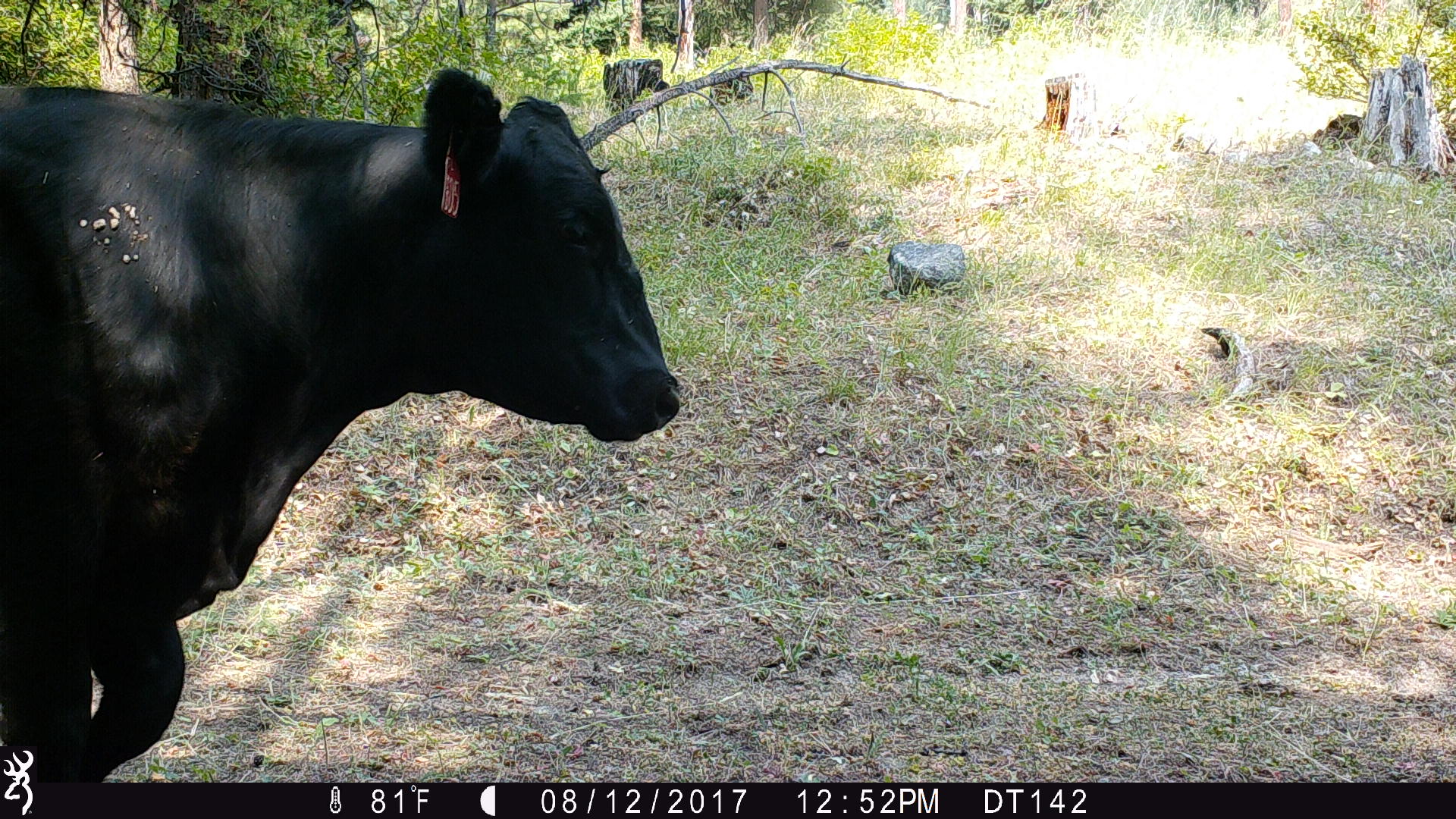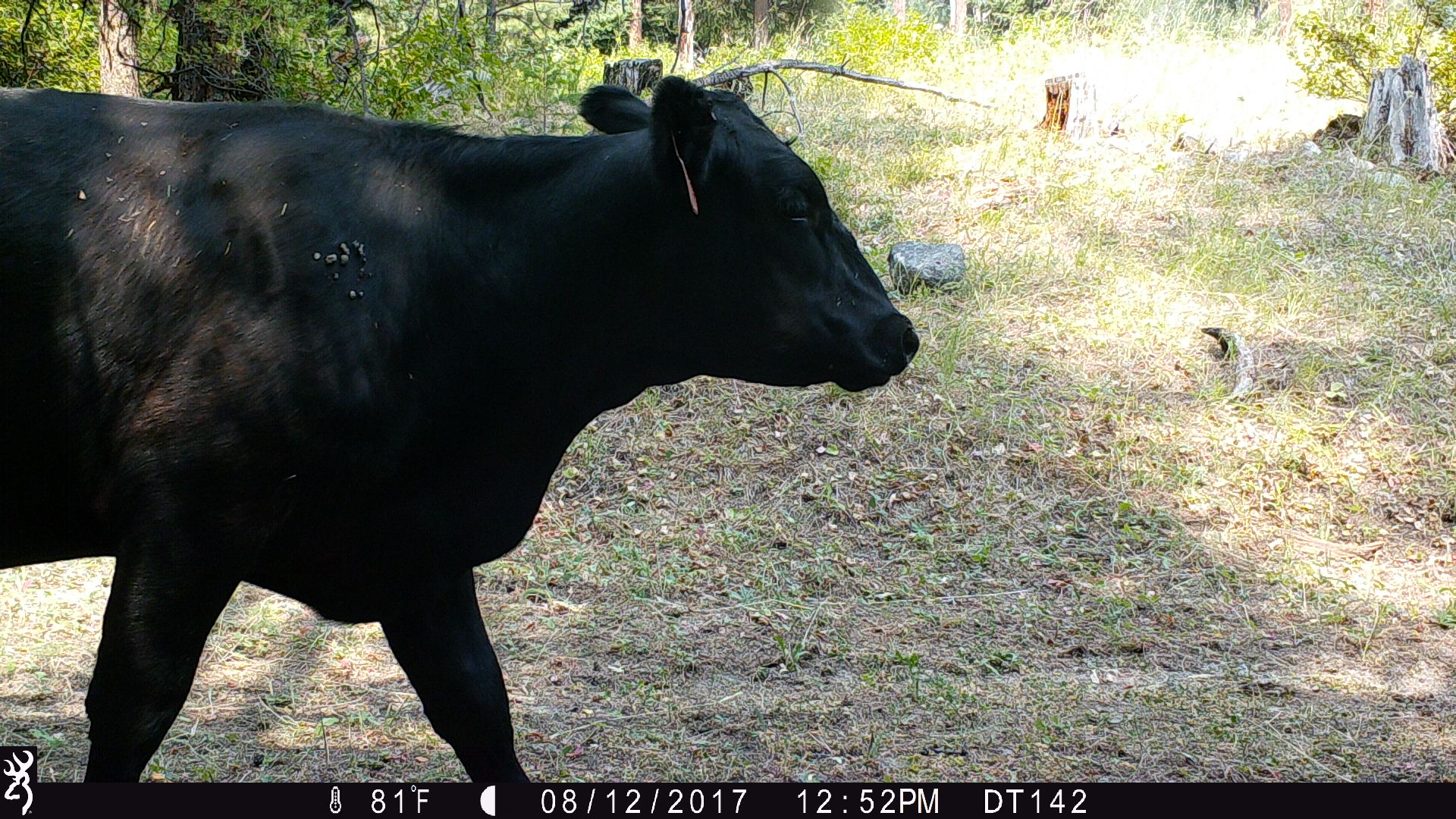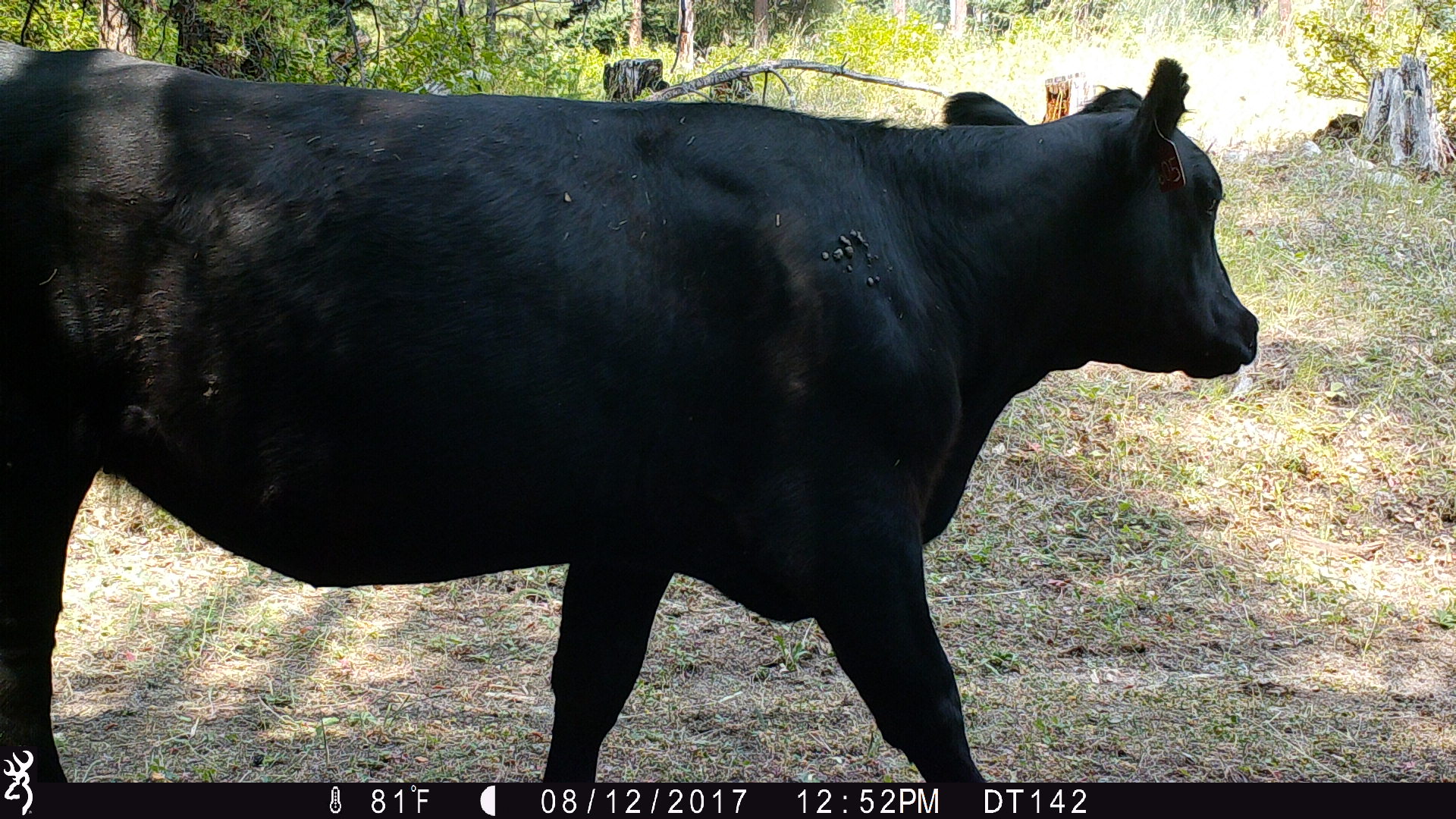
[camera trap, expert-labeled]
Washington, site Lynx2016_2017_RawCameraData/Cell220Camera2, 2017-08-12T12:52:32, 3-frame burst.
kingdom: Animalia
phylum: Chordata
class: Mammalia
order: Artiodactyla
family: Bovidae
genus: Bos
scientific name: Bos taurus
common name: domestic cattle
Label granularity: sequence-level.